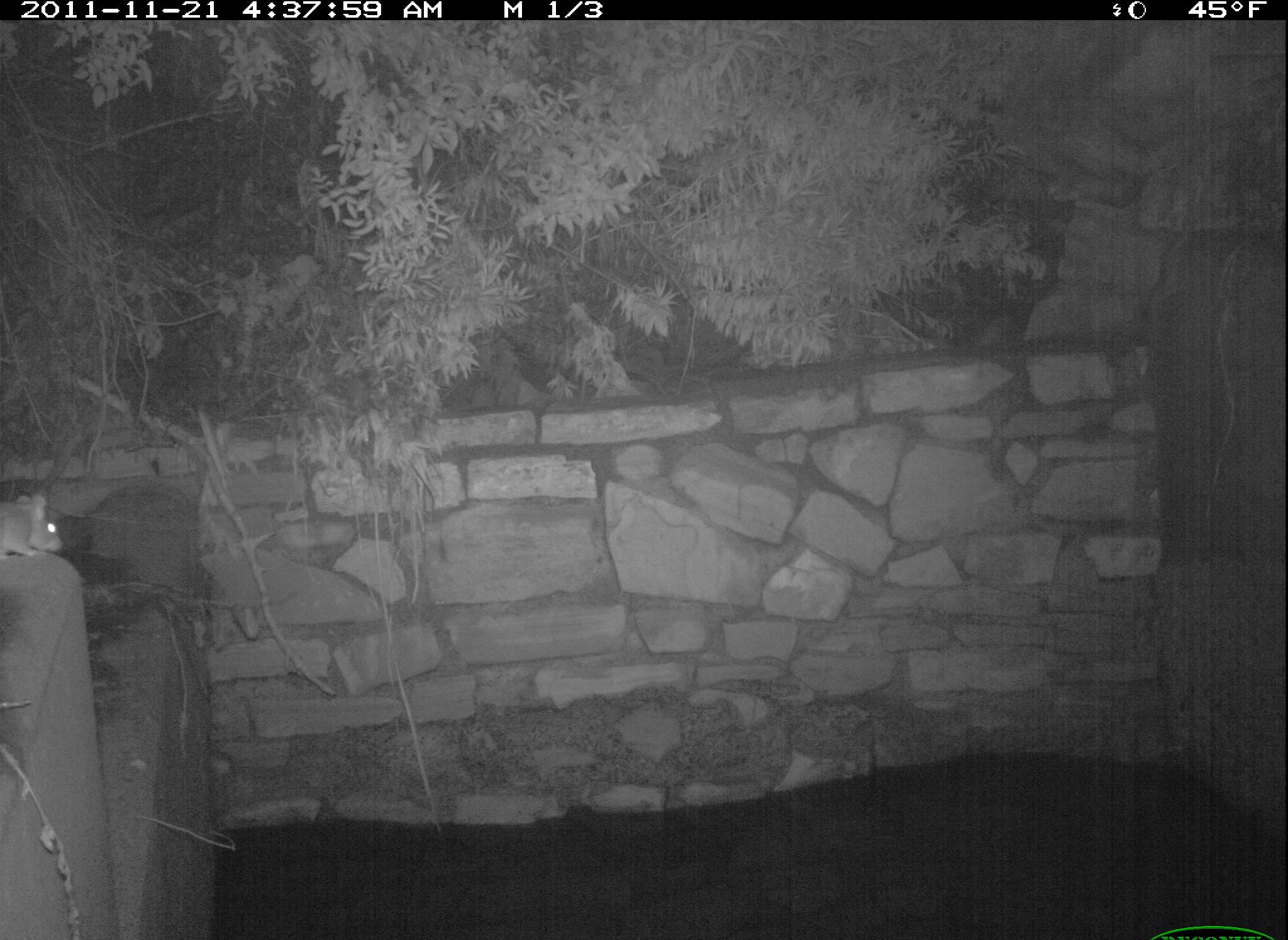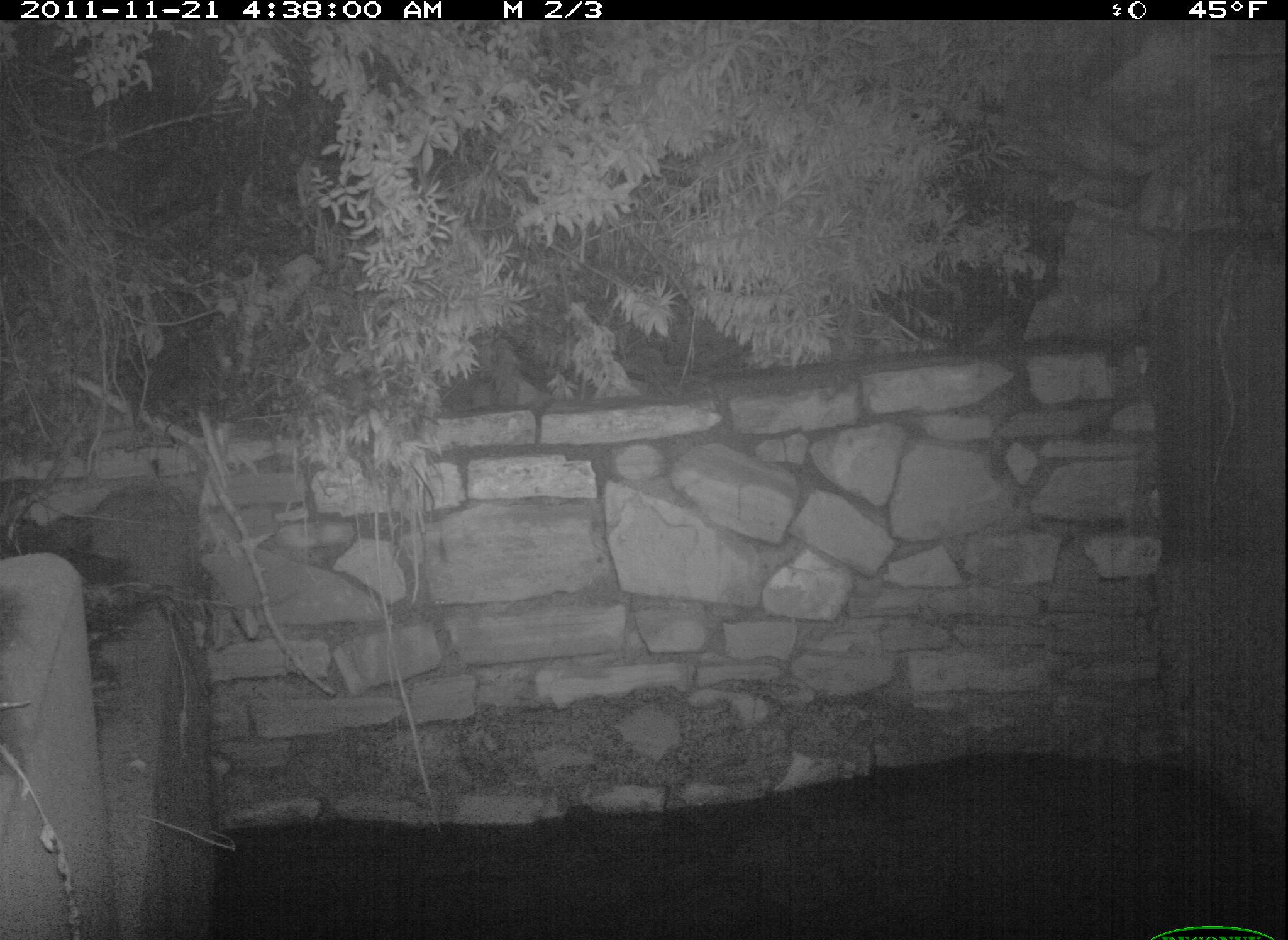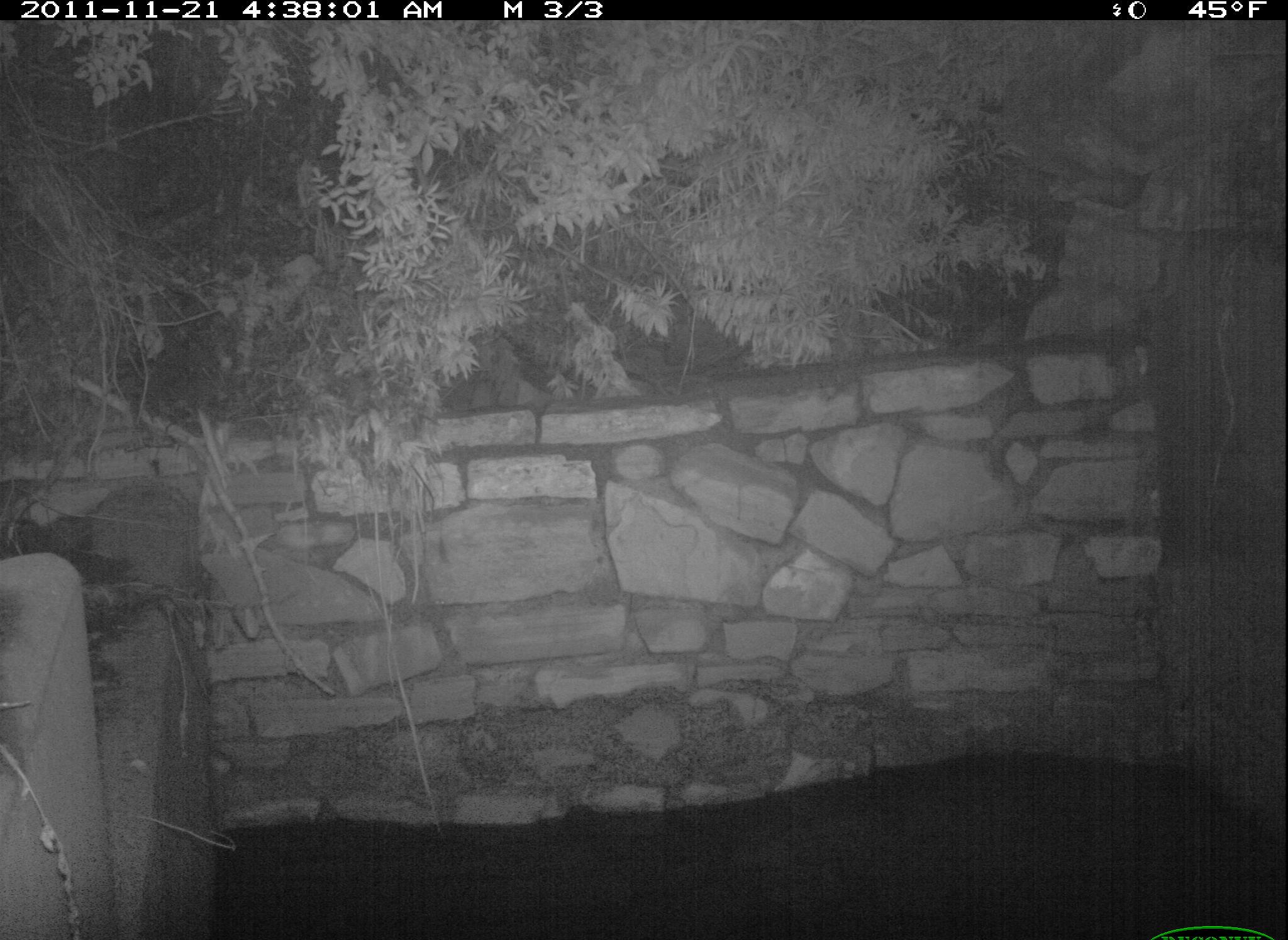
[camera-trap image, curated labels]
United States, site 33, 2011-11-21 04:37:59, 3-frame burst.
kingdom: Animalia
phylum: Chordata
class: Mammalia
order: Rodentia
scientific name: Rodentia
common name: rodent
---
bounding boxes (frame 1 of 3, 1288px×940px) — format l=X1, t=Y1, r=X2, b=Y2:
rodent: l=0, t=483, r=72, b=569